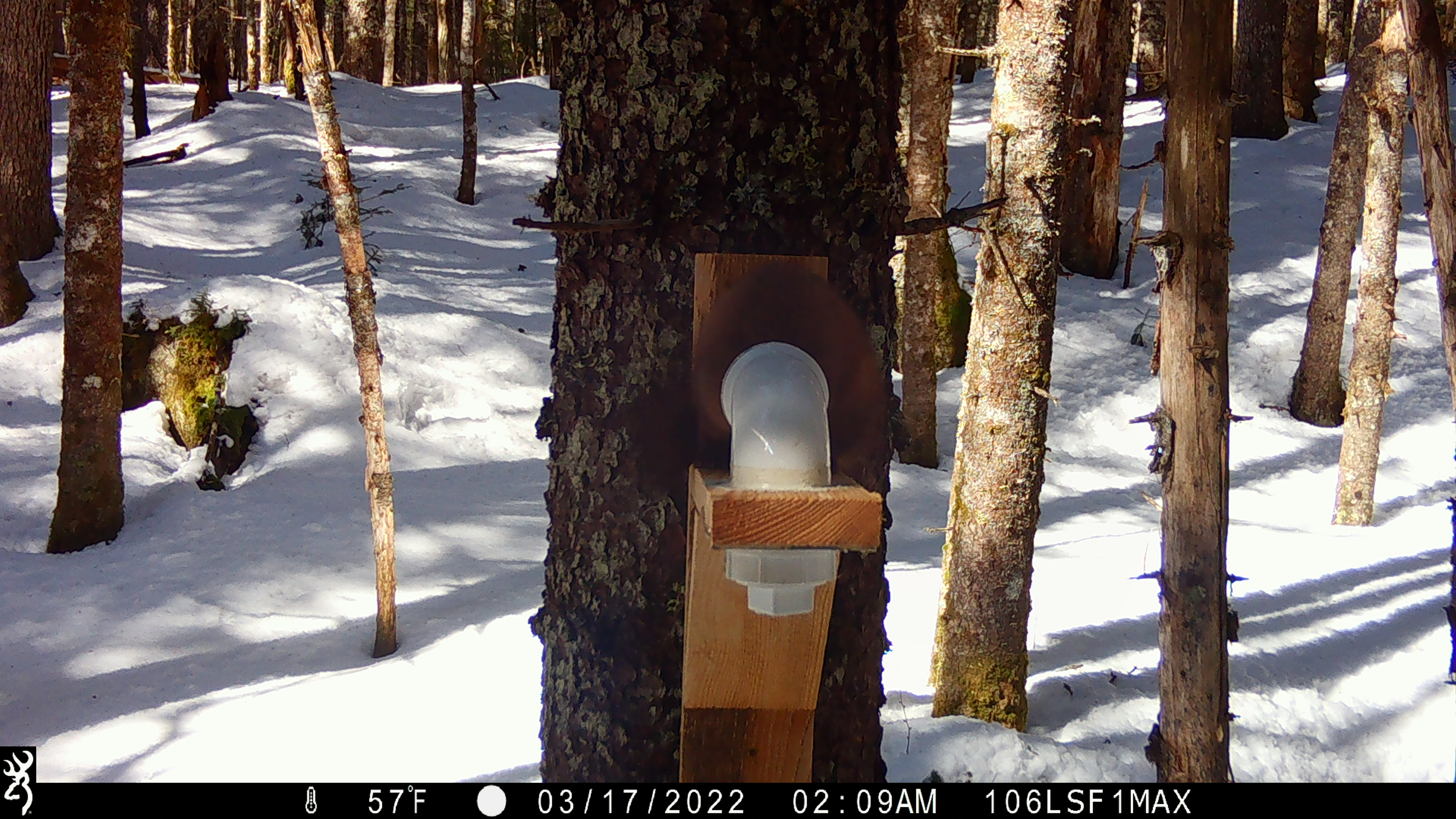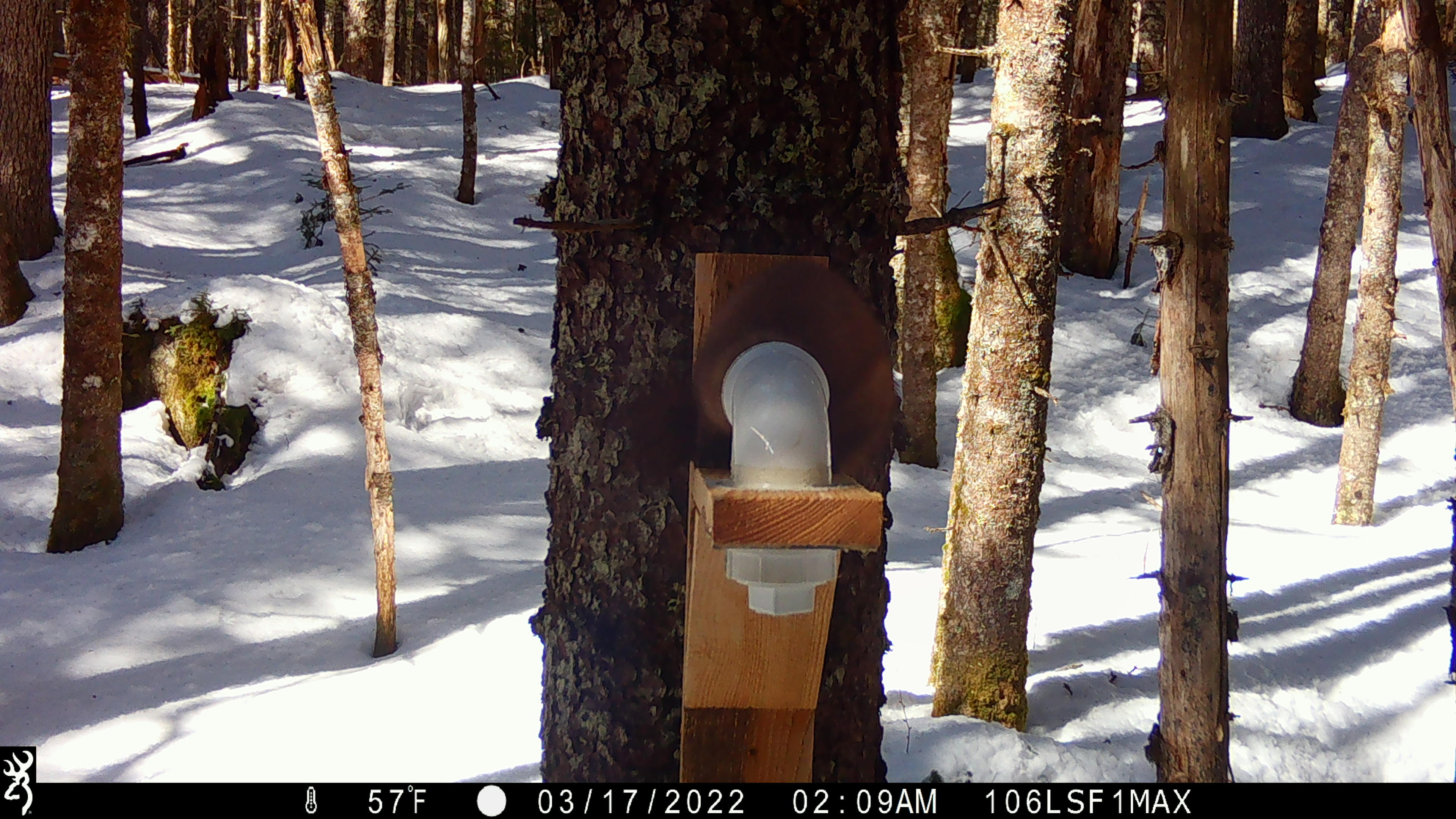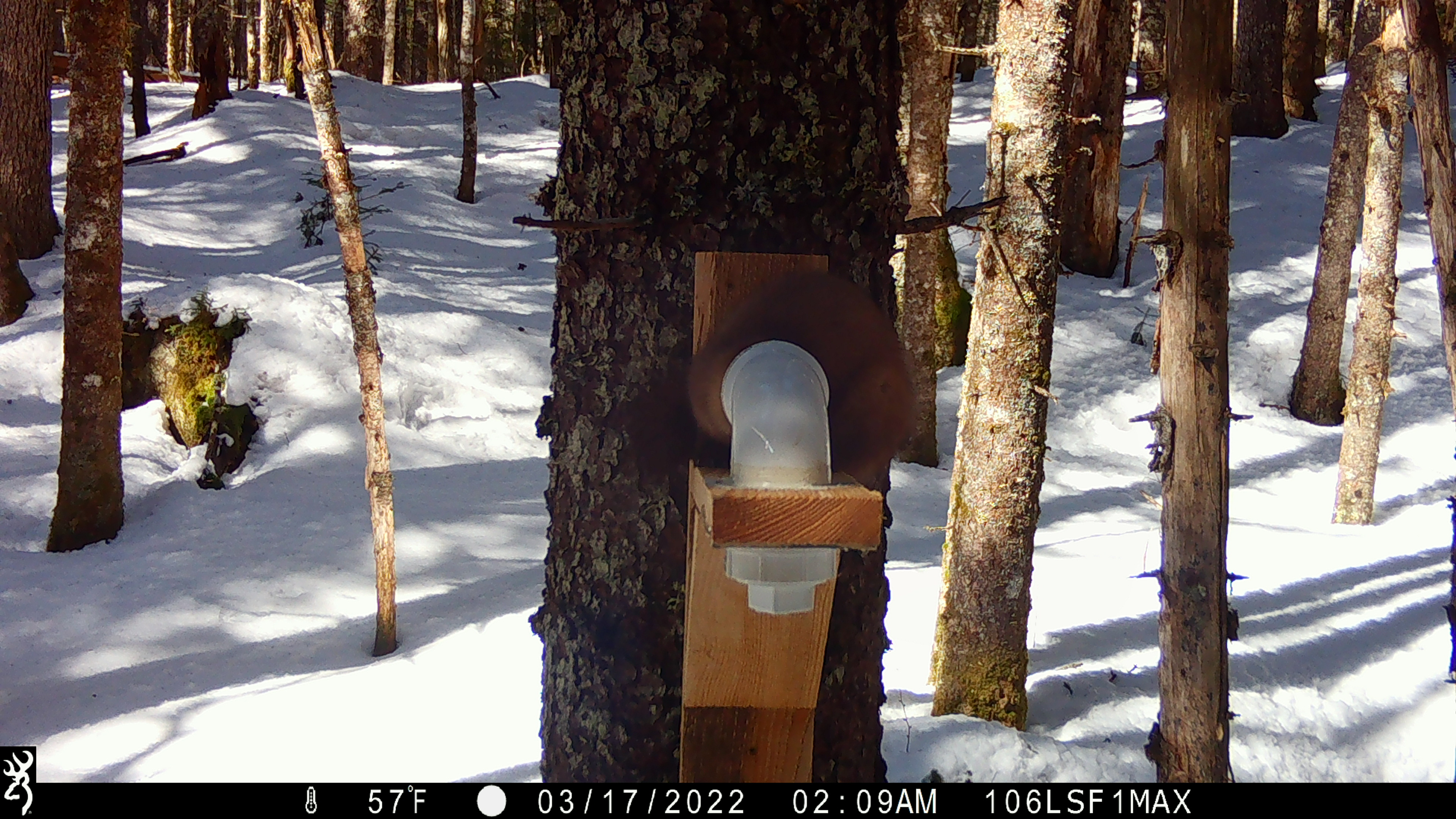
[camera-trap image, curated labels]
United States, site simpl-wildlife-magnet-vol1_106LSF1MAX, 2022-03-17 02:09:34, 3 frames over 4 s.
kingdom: Animalia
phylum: Chordata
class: Mammalia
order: Carnivora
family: Mustelidae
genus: Martes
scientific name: Martes americana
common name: american marten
American marten (Martes americana).